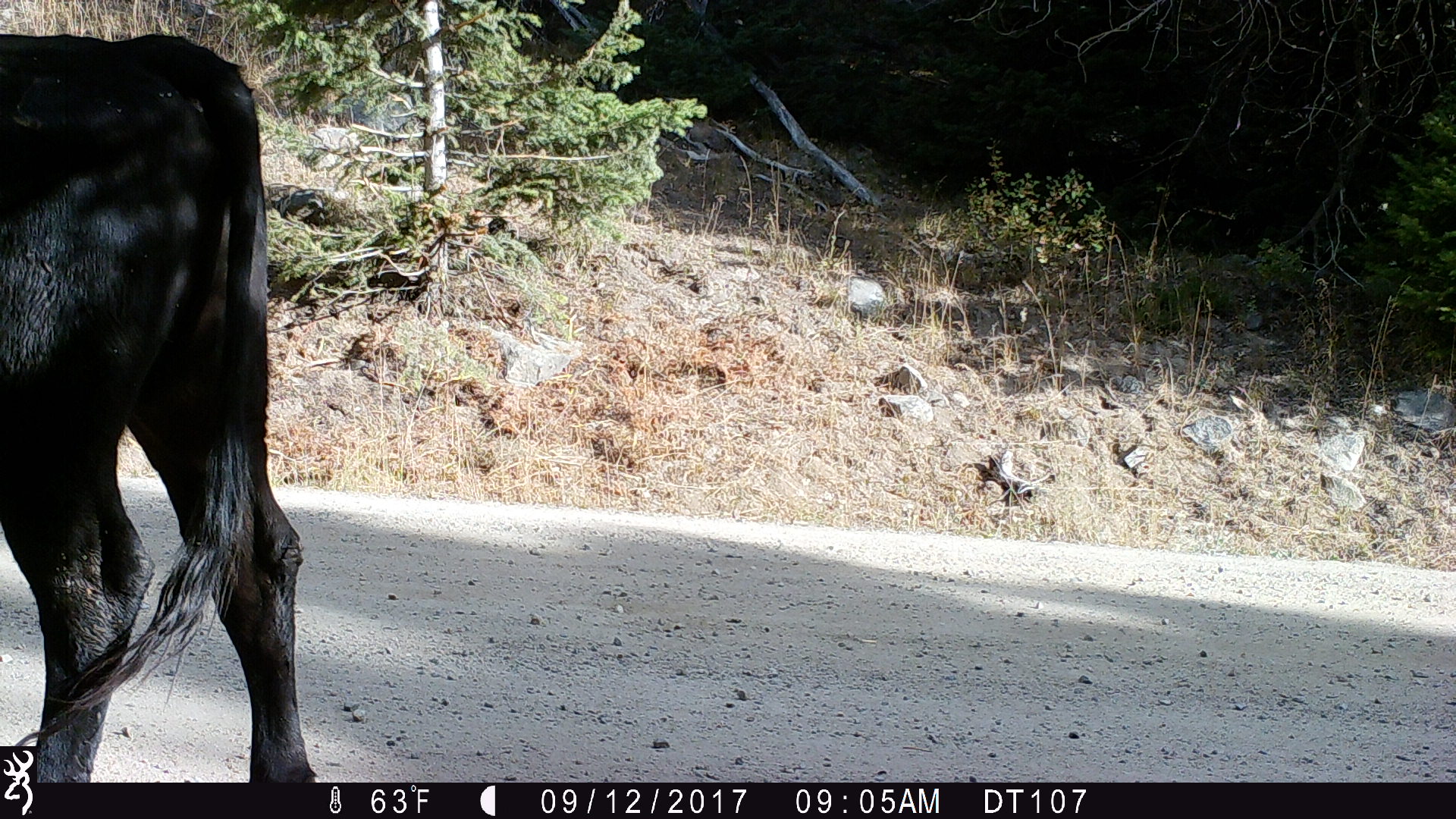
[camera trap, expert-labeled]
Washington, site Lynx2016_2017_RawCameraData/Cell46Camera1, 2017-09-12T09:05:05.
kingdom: Animalia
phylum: Chordata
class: Mammalia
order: Artiodactyla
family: Bovidae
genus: Bos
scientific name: Bos taurus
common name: domestic cattle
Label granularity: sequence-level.